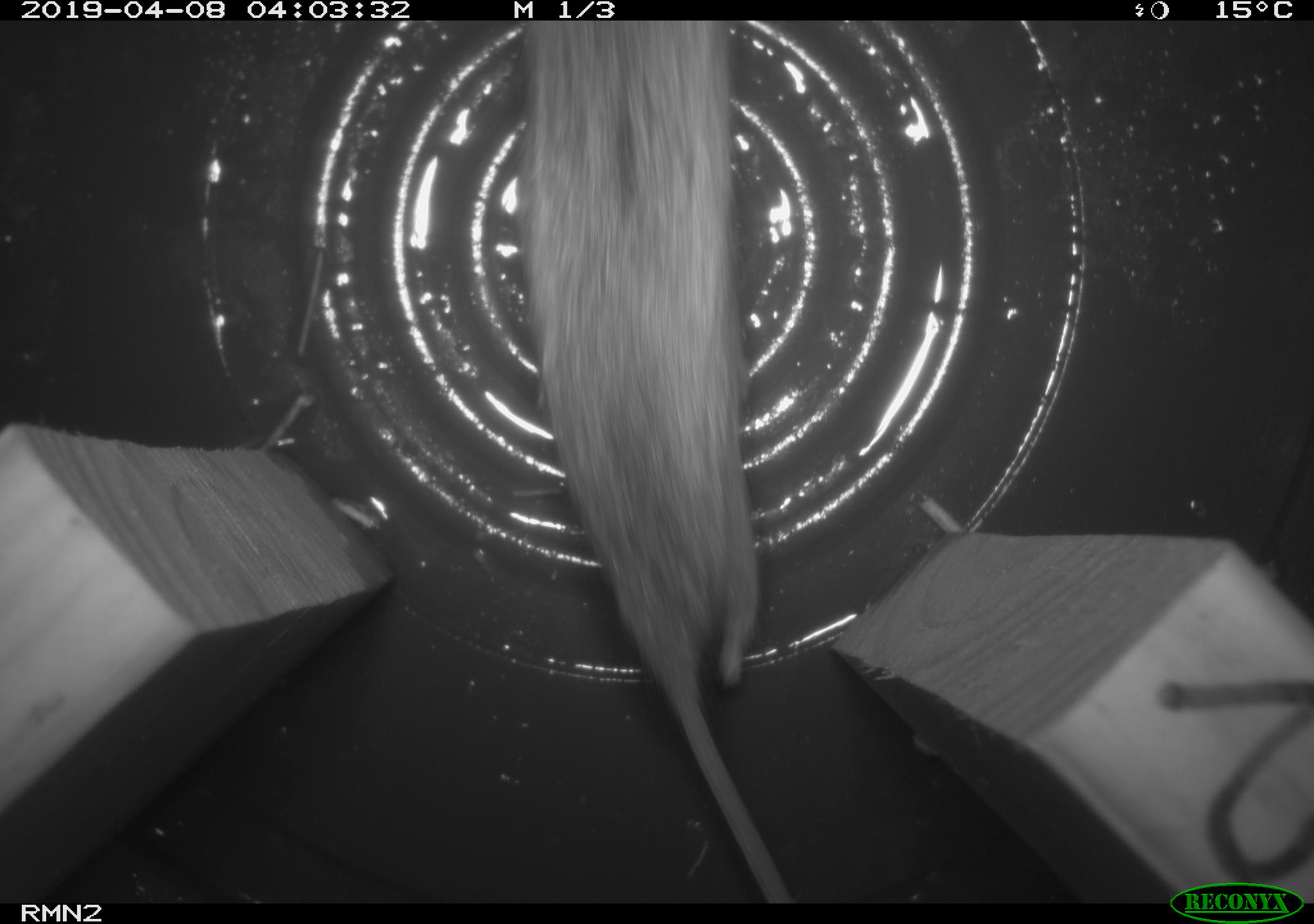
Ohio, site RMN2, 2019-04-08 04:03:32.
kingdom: Animalia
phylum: Chordata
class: Mammalia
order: Rodentia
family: Cricetidae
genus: Peromyscus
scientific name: Peromyscus leucopus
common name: white-footed mouse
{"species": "white-footed mouse (Peromyscus leucopus)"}